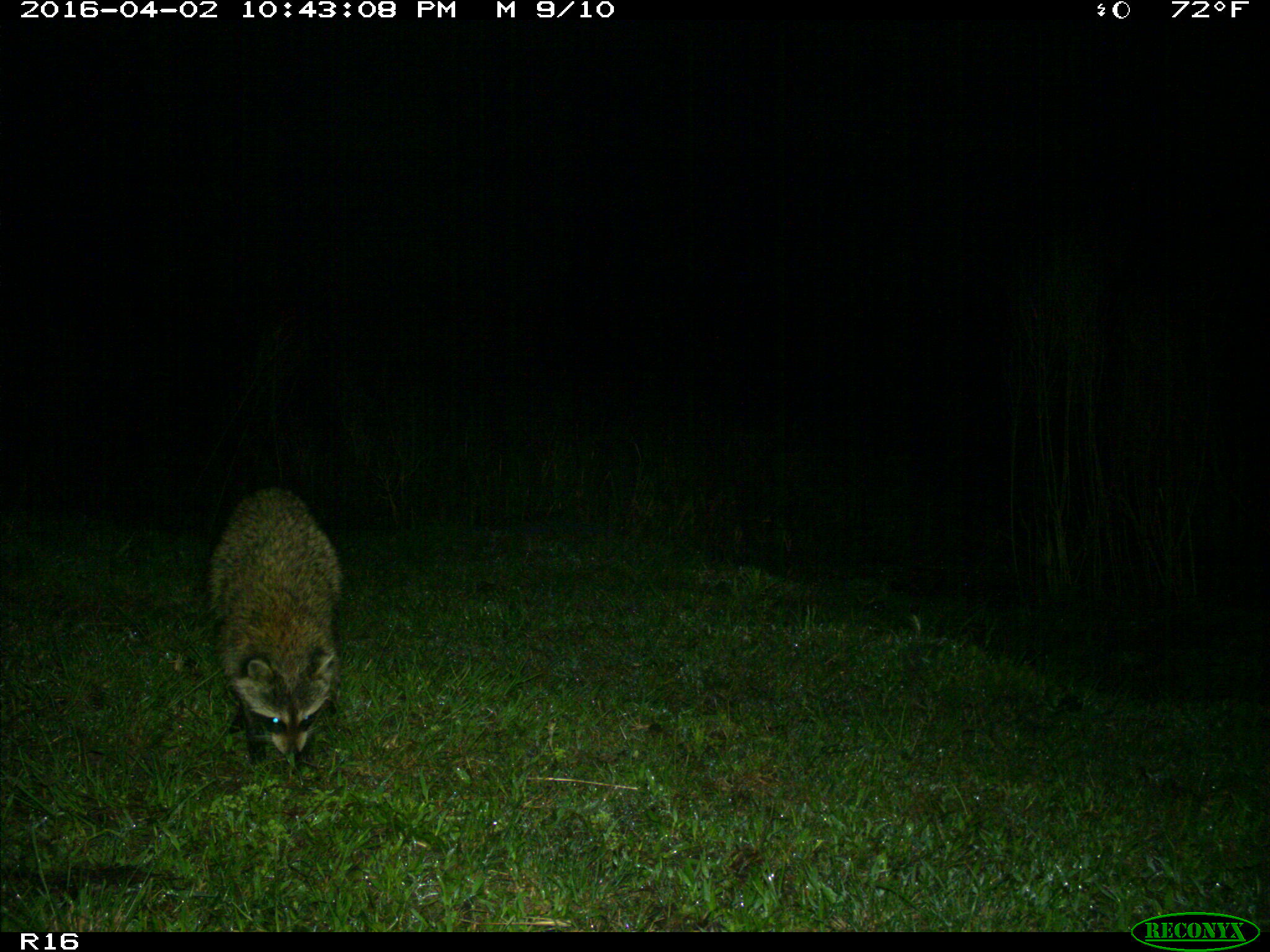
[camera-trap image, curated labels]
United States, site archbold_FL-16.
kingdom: Animalia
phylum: Chordata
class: Mammalia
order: Carnivora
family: Procyonidae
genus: Procyon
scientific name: Procyon lotor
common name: common raccoon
Procyon lotor (common raccoon).